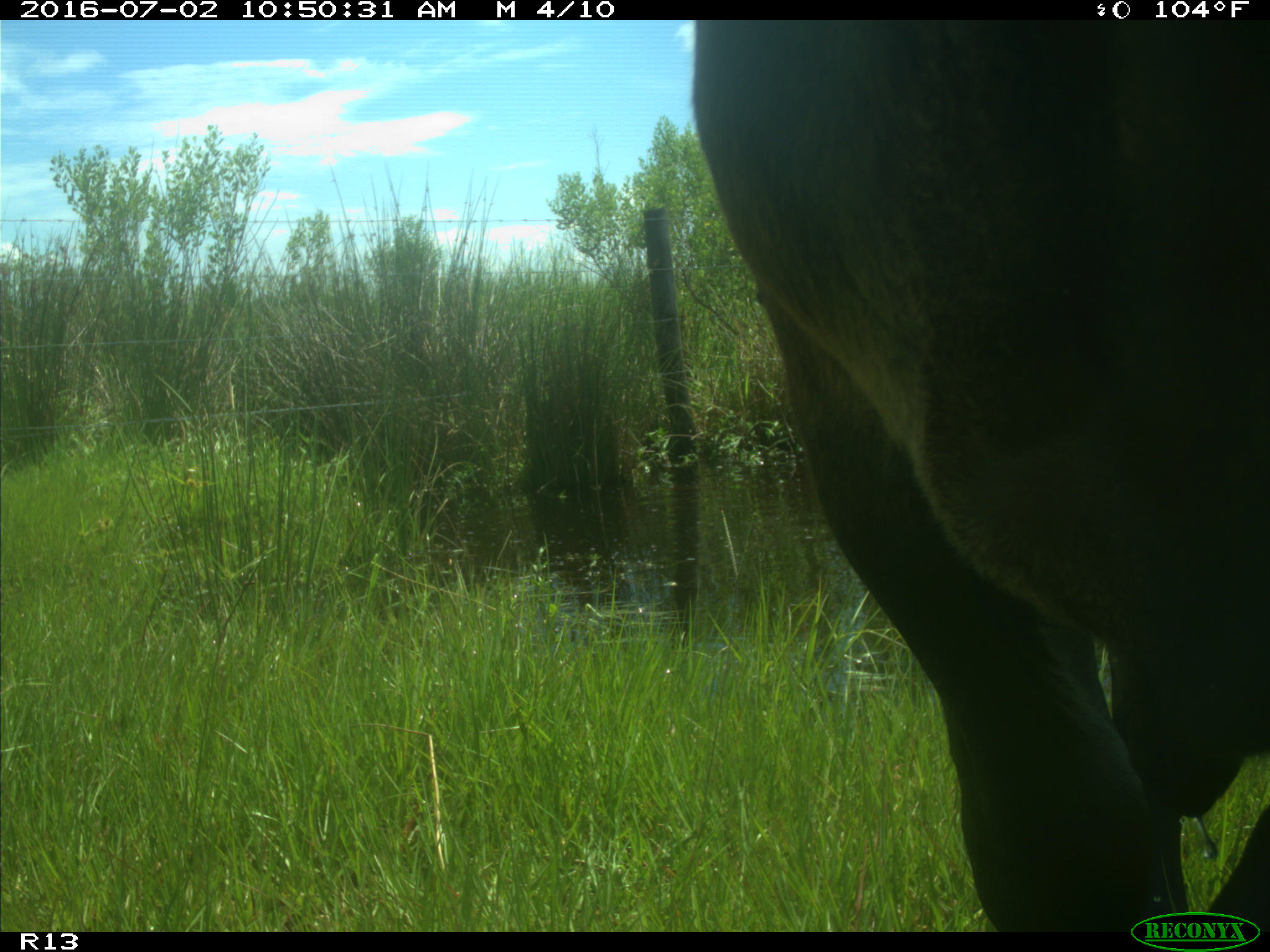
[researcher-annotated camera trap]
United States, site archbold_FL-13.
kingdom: Animalia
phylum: Chordata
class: Mammalia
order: Artiodactyla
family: Bovidae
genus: Bos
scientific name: Bos taurus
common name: domestic cow